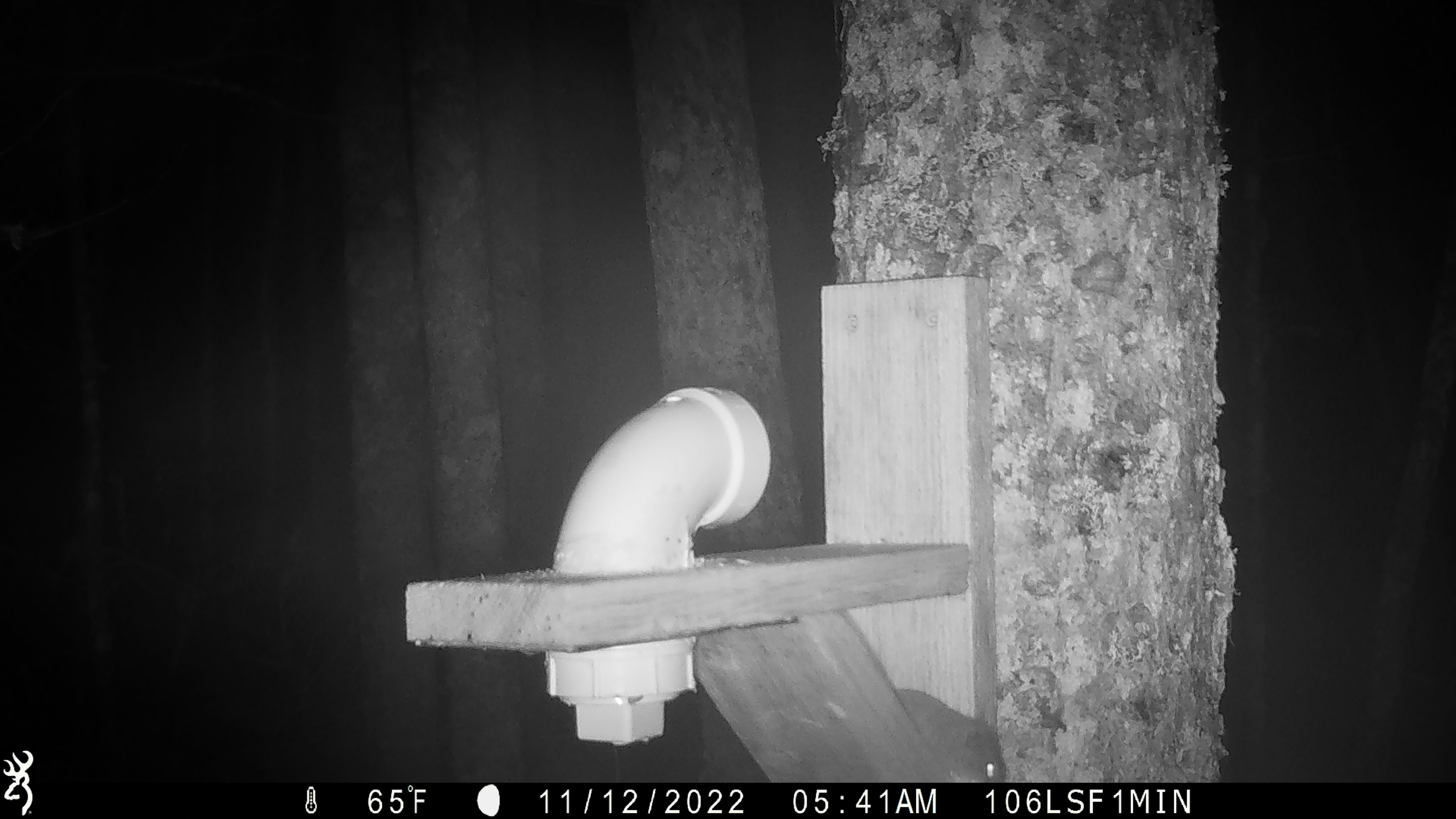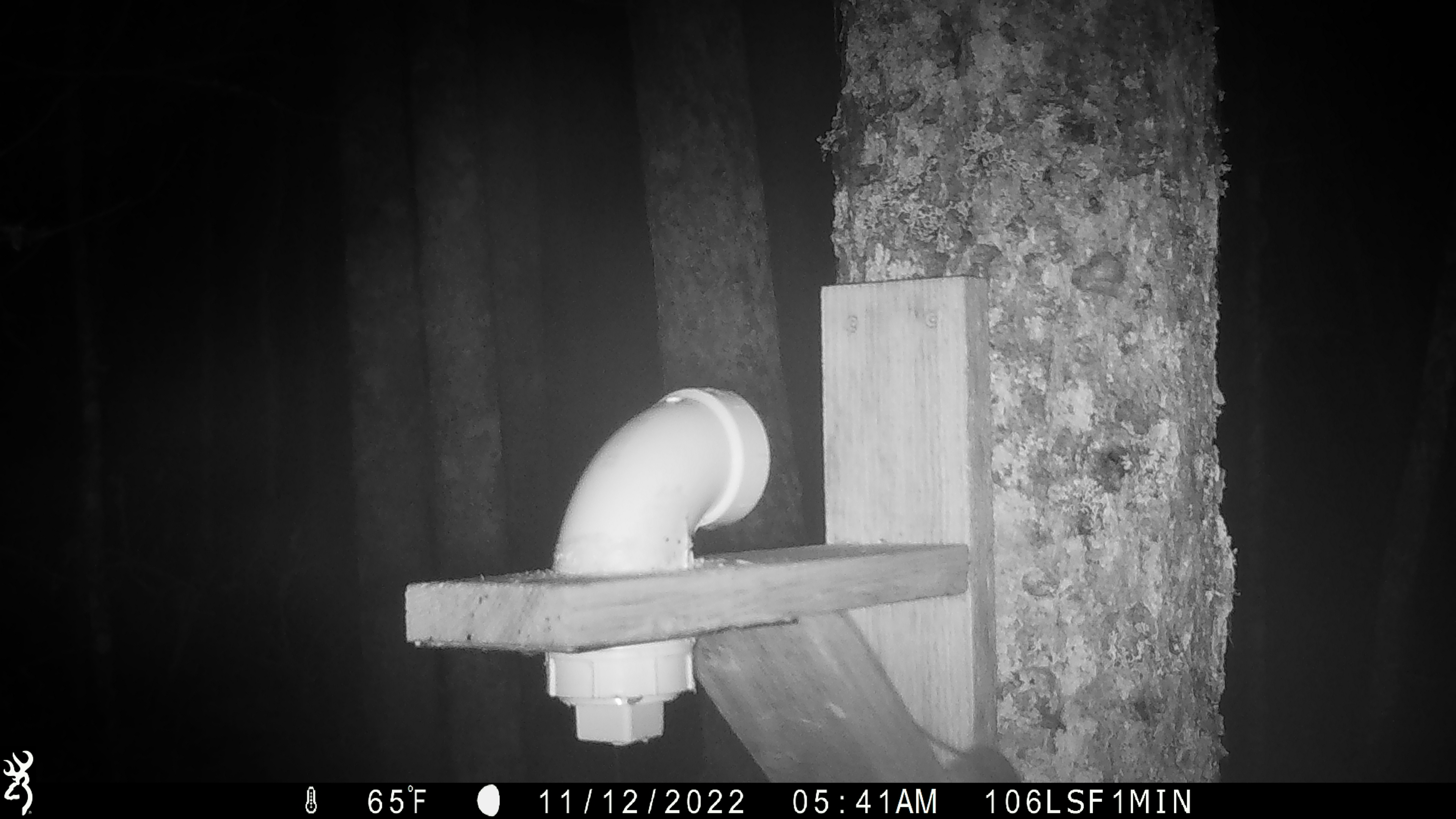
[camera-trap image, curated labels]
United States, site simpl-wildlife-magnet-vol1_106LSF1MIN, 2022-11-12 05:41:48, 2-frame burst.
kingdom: Animalia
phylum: Chordata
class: Mammalia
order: Rodentia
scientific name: Rodentia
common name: mouse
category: mouse sp.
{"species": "mouse sp. (mouse) (Rodentia)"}